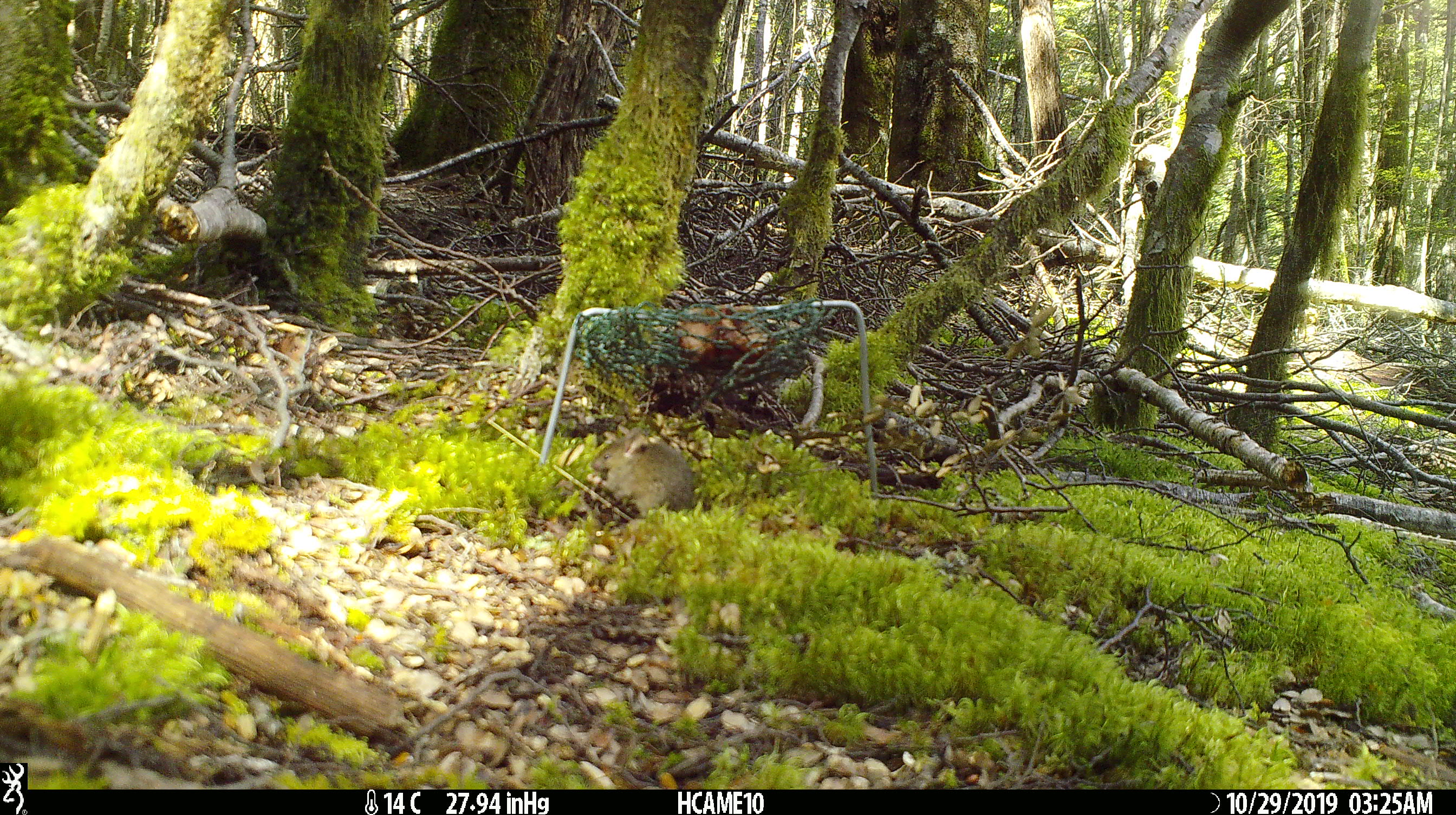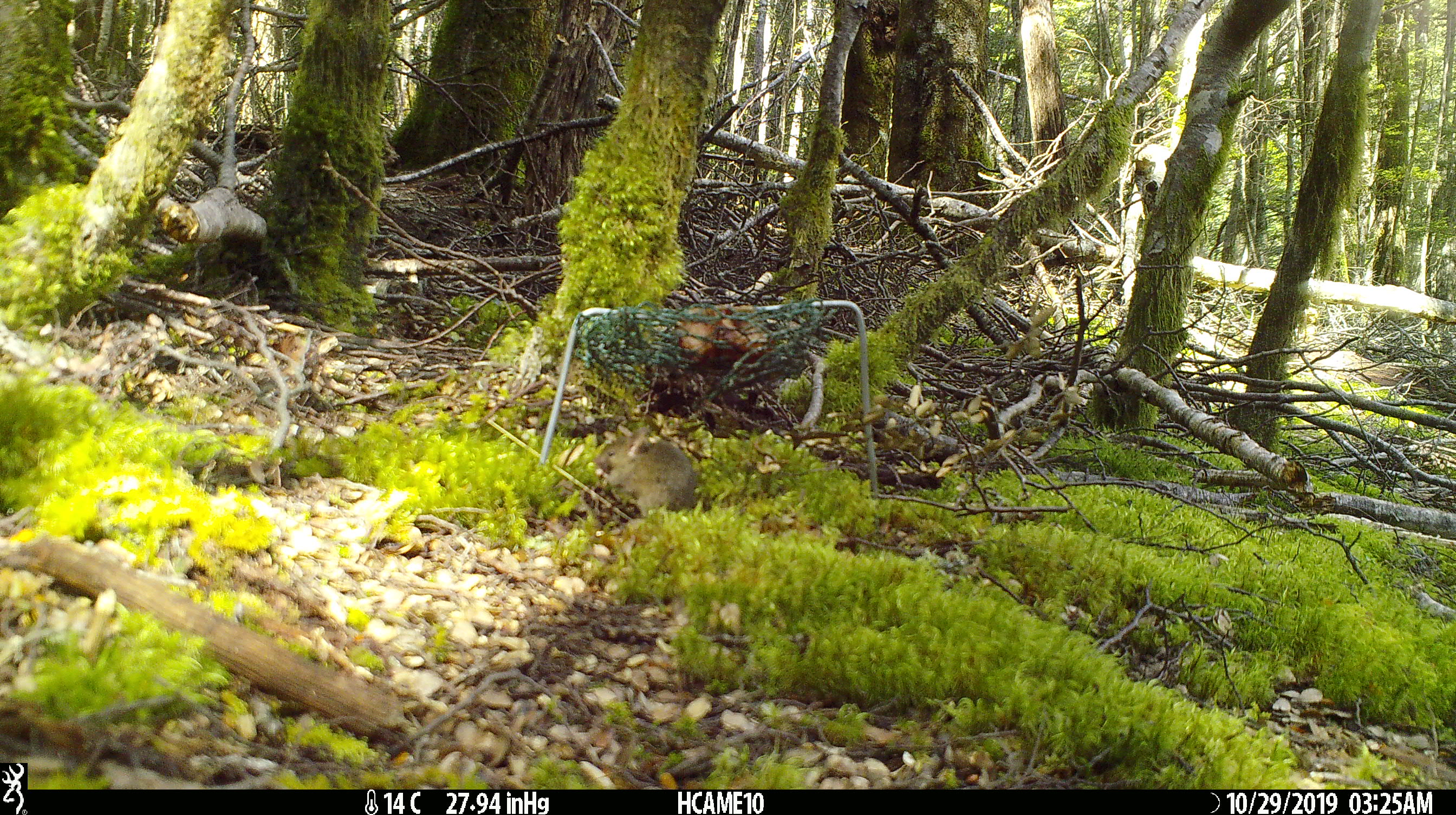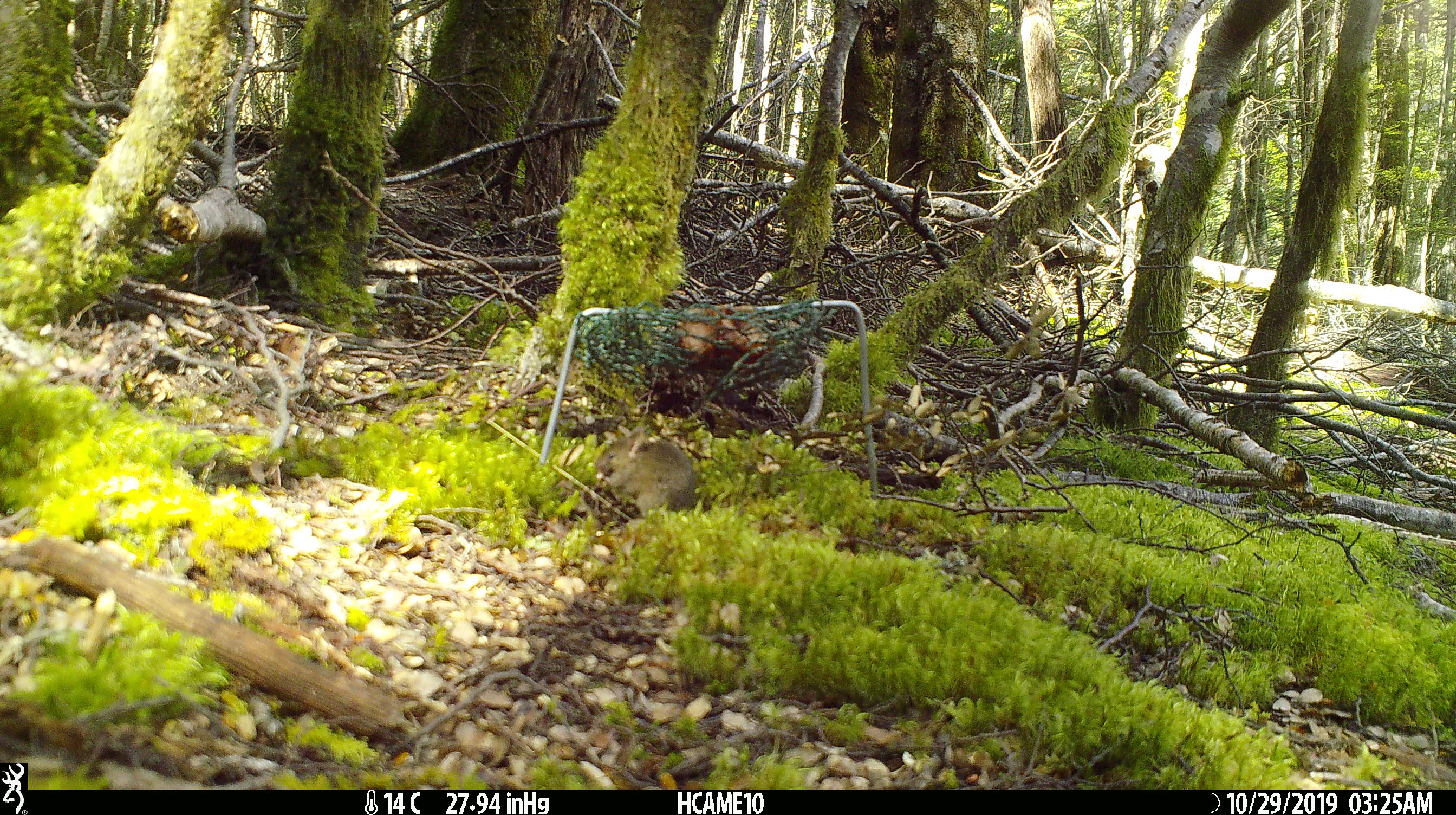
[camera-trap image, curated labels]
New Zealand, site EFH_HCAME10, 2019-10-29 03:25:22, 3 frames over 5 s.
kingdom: Animalia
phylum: Chordata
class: Mammalia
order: Rodentia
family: Muridae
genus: Mus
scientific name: Mus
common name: mouse